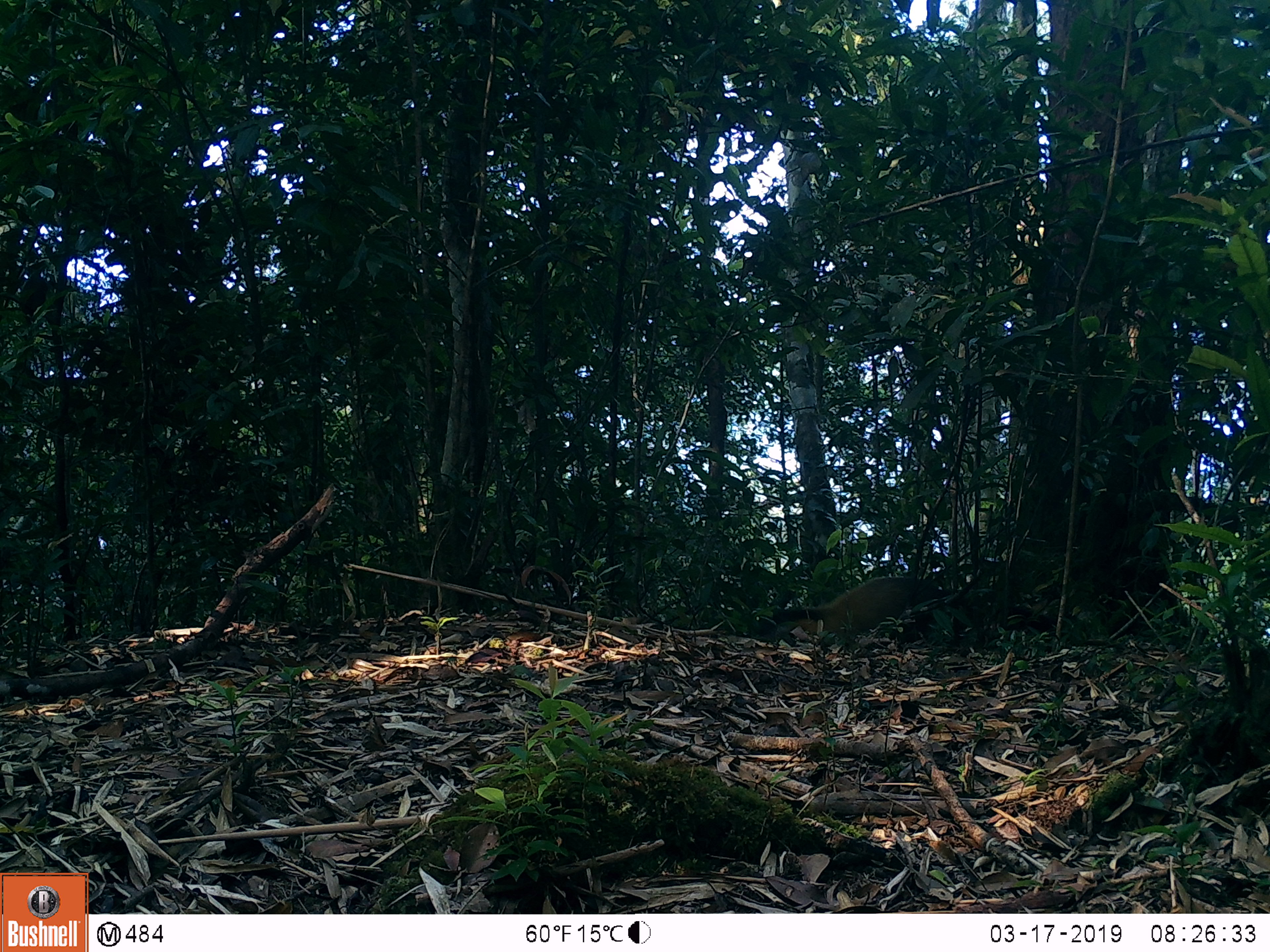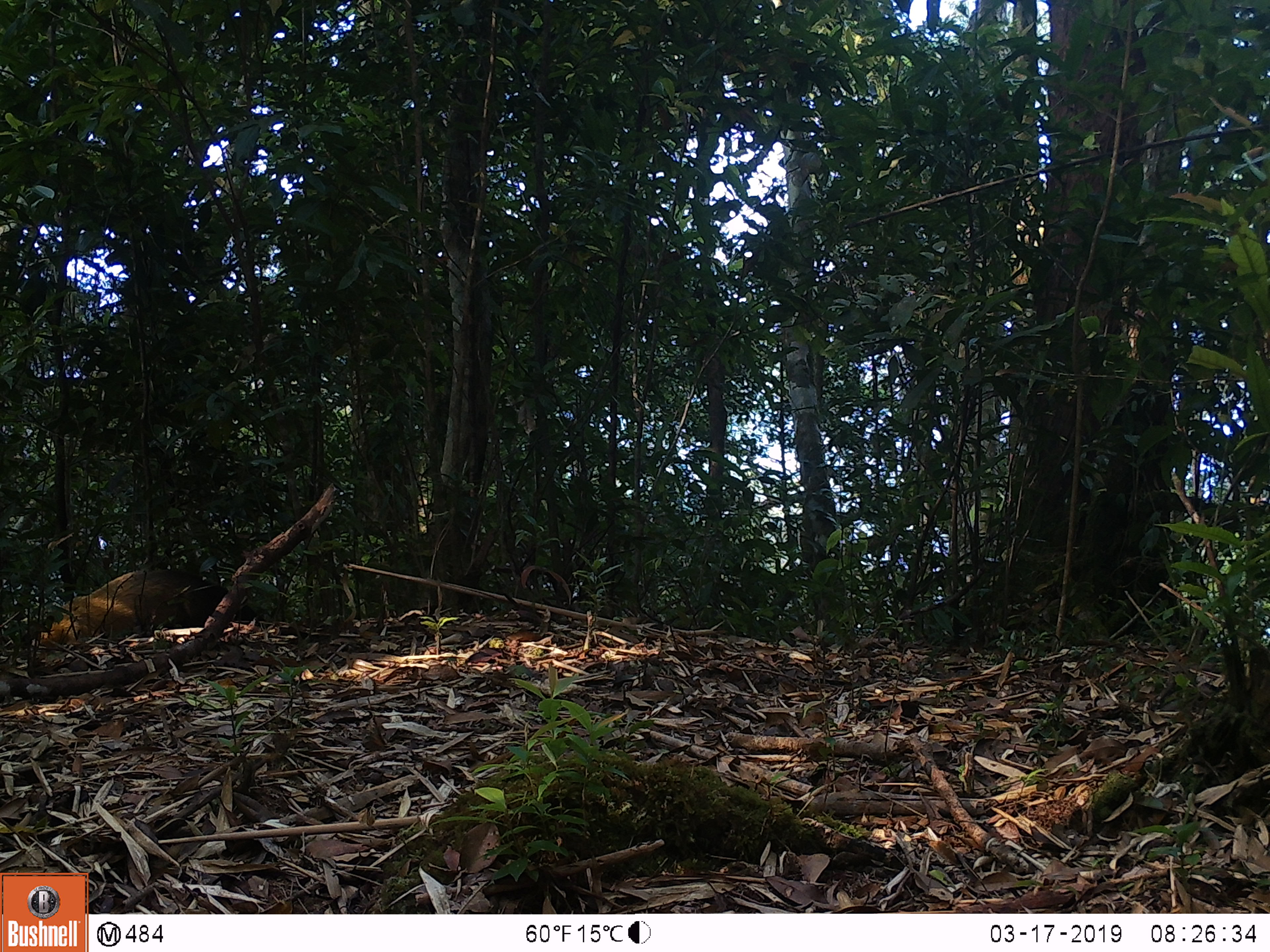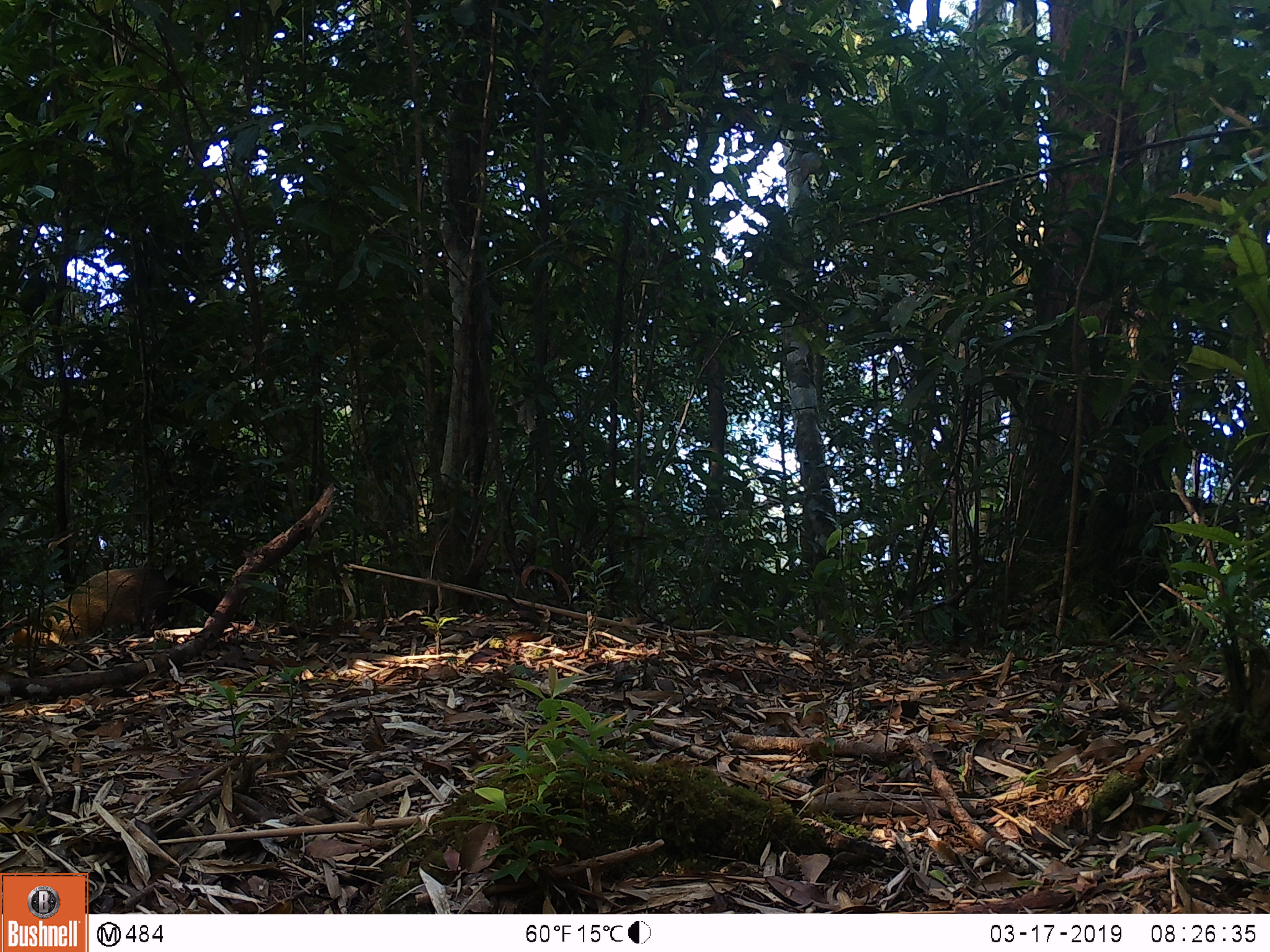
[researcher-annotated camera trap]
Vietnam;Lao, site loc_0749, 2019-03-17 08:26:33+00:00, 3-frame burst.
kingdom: Animalia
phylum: Chordata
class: Mammalia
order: Carnivora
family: Mustelidae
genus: Martes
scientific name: Martes flavigula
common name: yellow-throated marten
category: yellow throated marten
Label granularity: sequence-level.